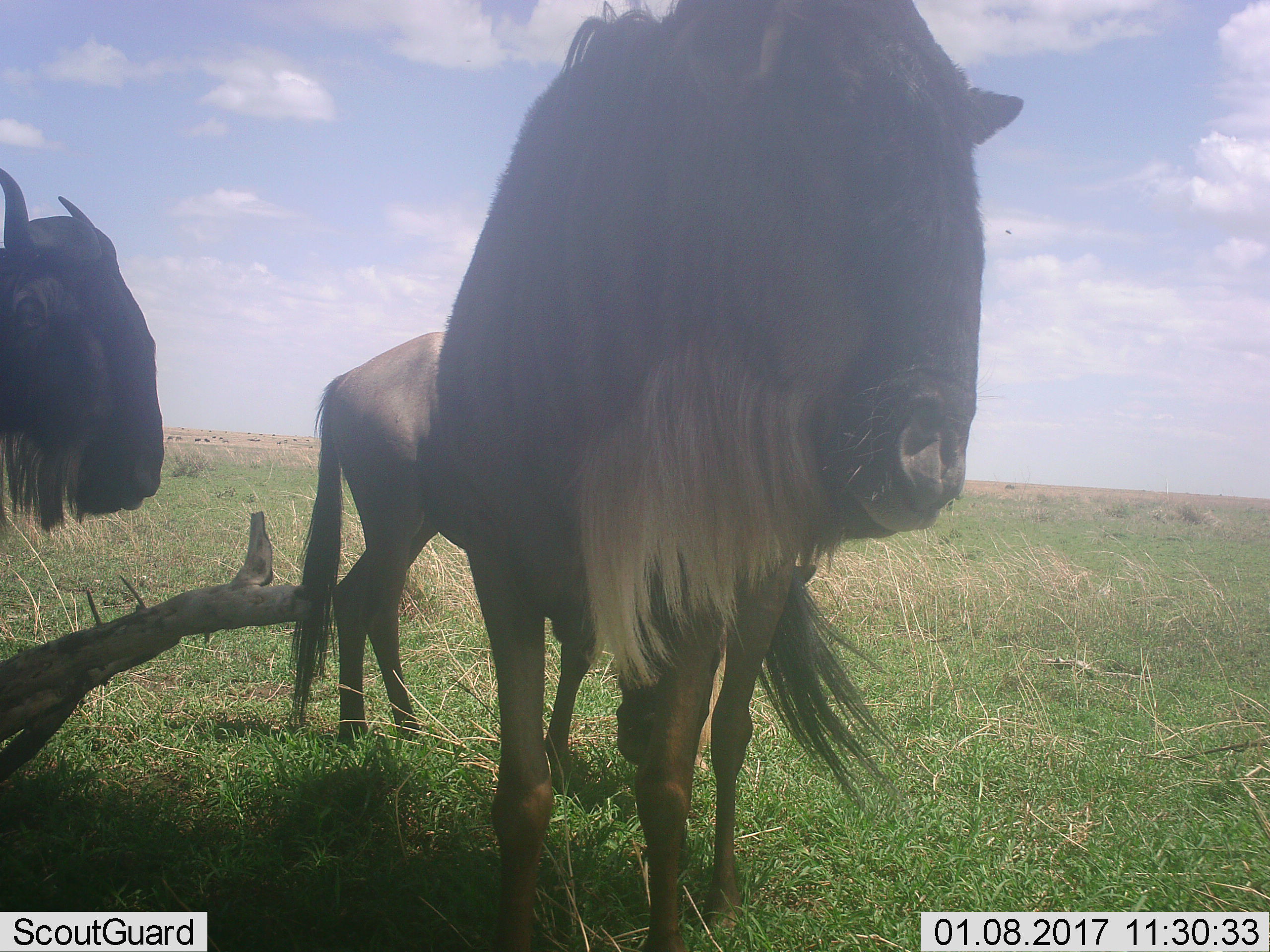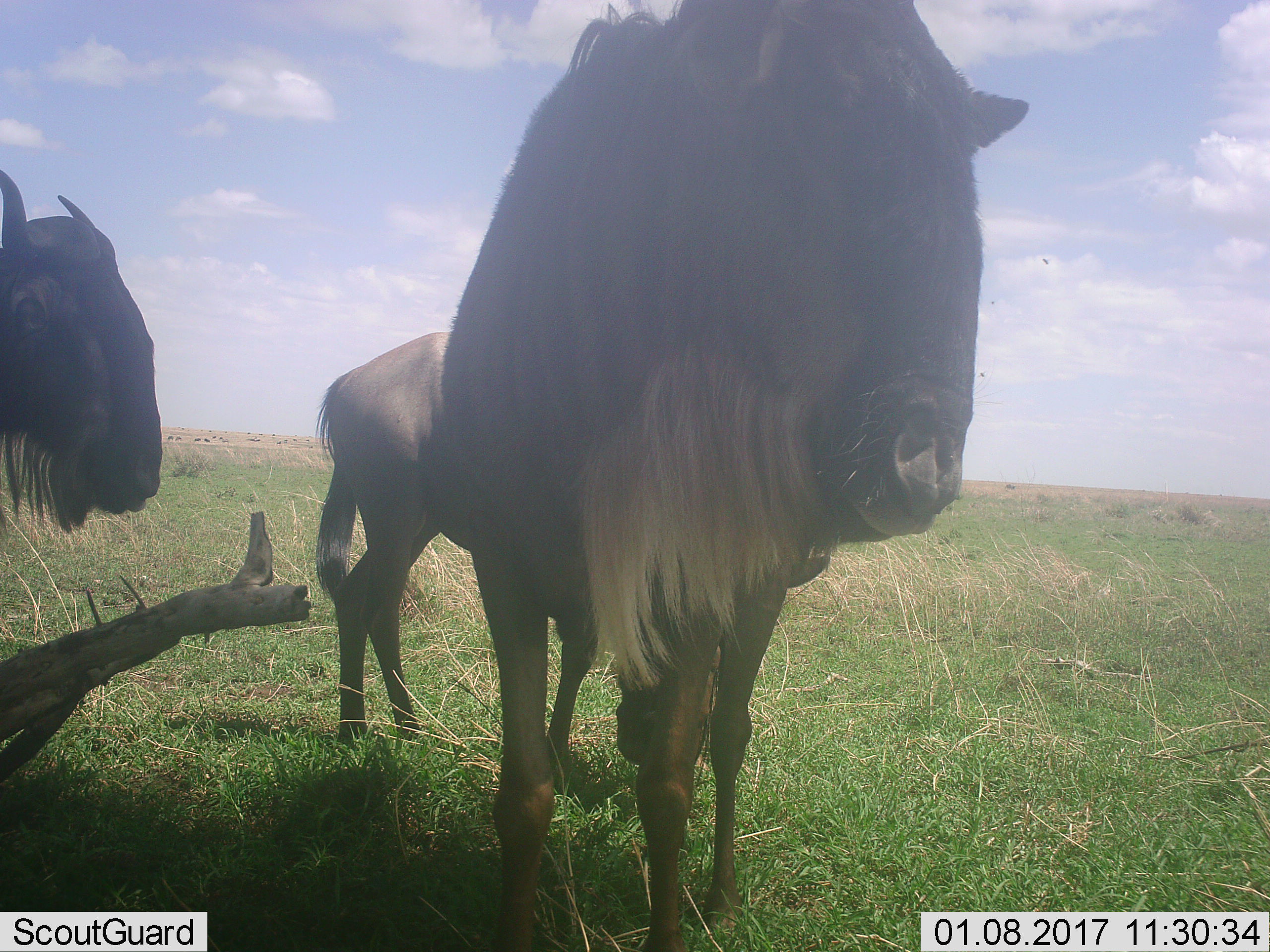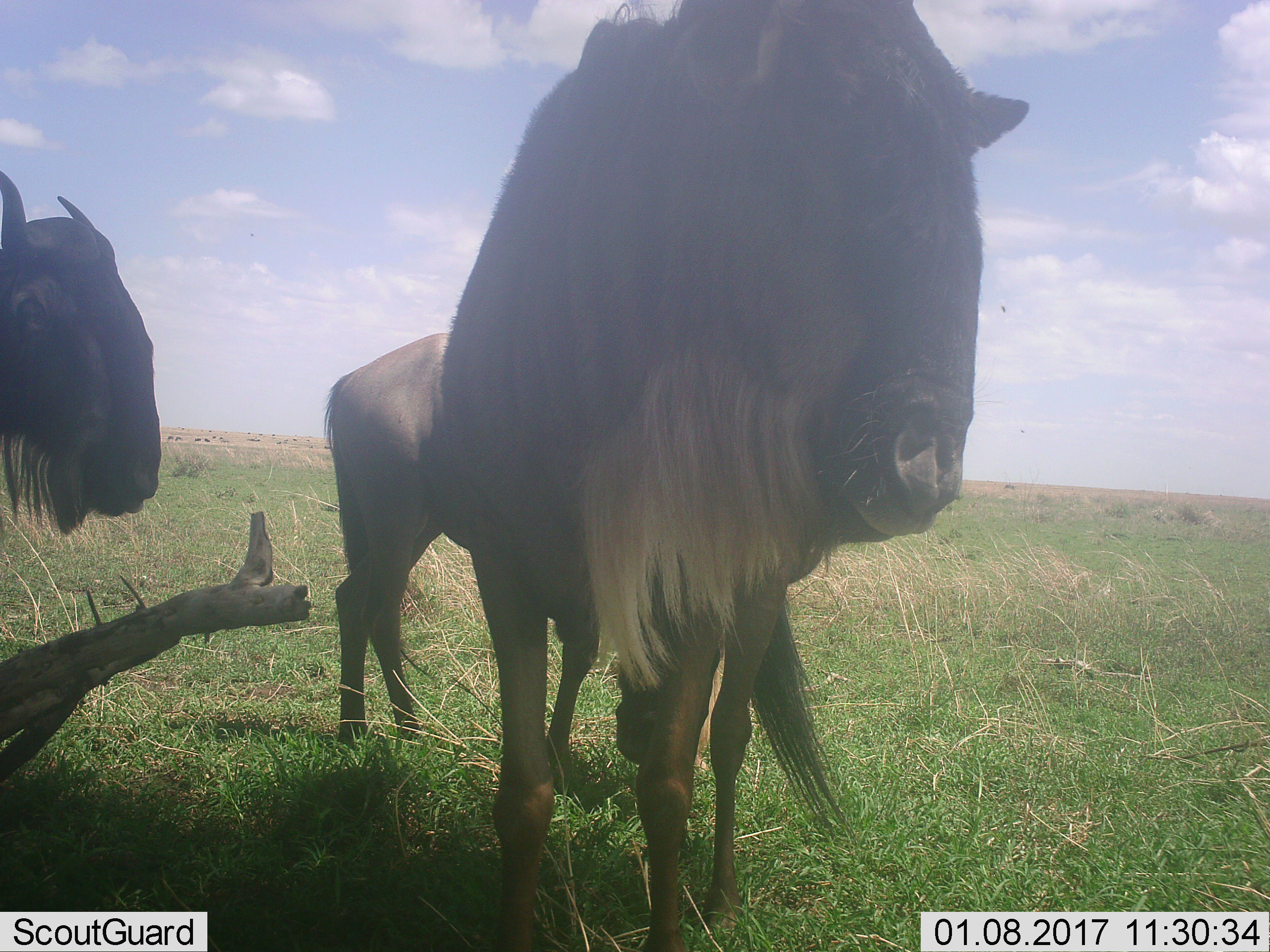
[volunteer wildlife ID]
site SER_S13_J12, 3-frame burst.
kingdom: Animalia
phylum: Chordata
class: Mammalia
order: Artiodactyla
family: Bovidae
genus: Connochaetes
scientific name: Connochaetes taurinus taurinus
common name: blue wildebeest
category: wildebeestblue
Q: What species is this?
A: Wildebeestblue (blue wildebeest) (Connochaetes taurinus taurinus).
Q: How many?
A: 3.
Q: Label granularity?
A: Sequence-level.